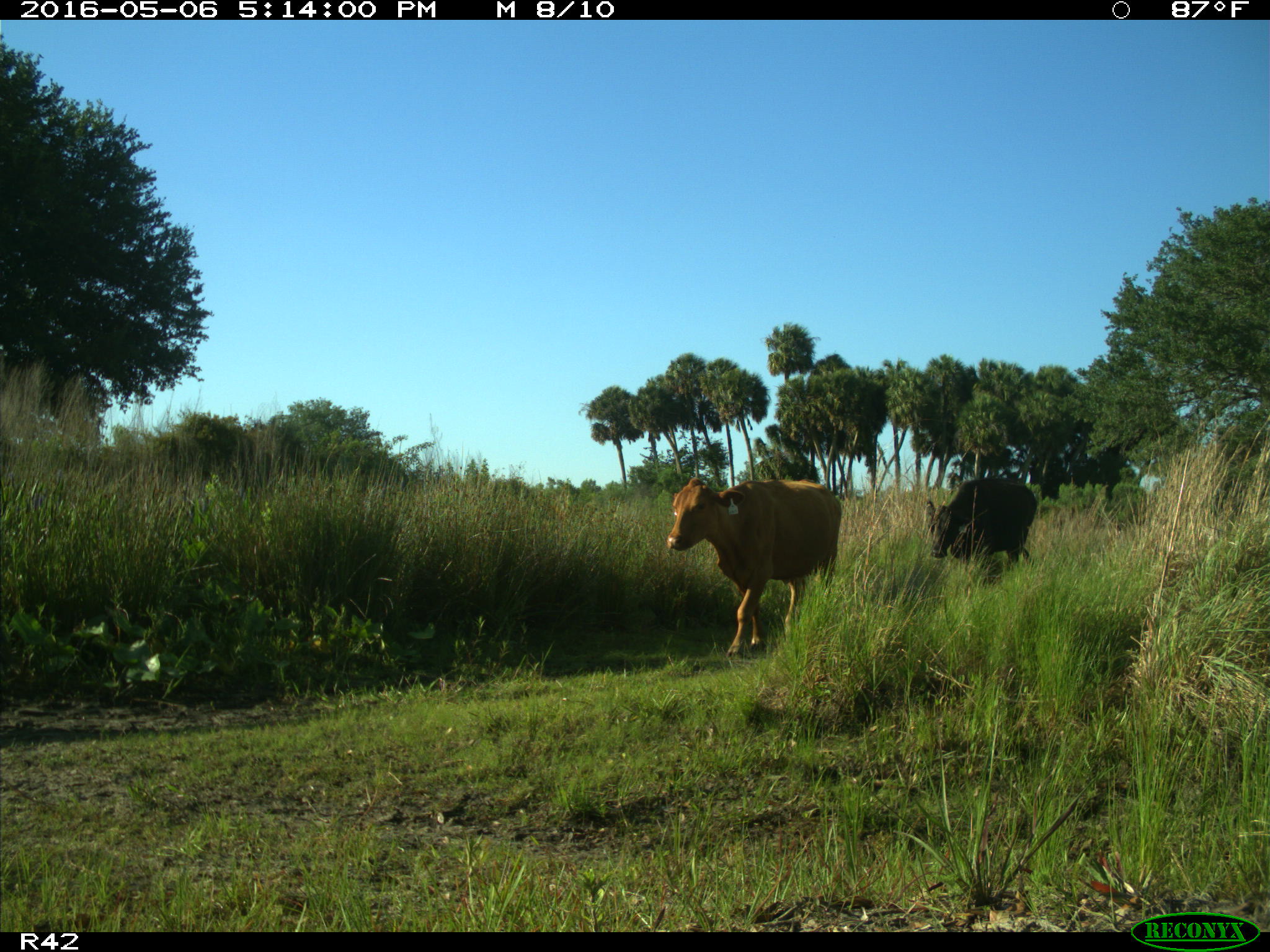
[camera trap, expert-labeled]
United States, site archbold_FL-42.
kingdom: Animalia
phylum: Chordata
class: Mammalia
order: Artiodactyla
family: Bovidae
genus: Bos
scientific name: Bos taurus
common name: domestic cow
Bos taurus (domestic cow).